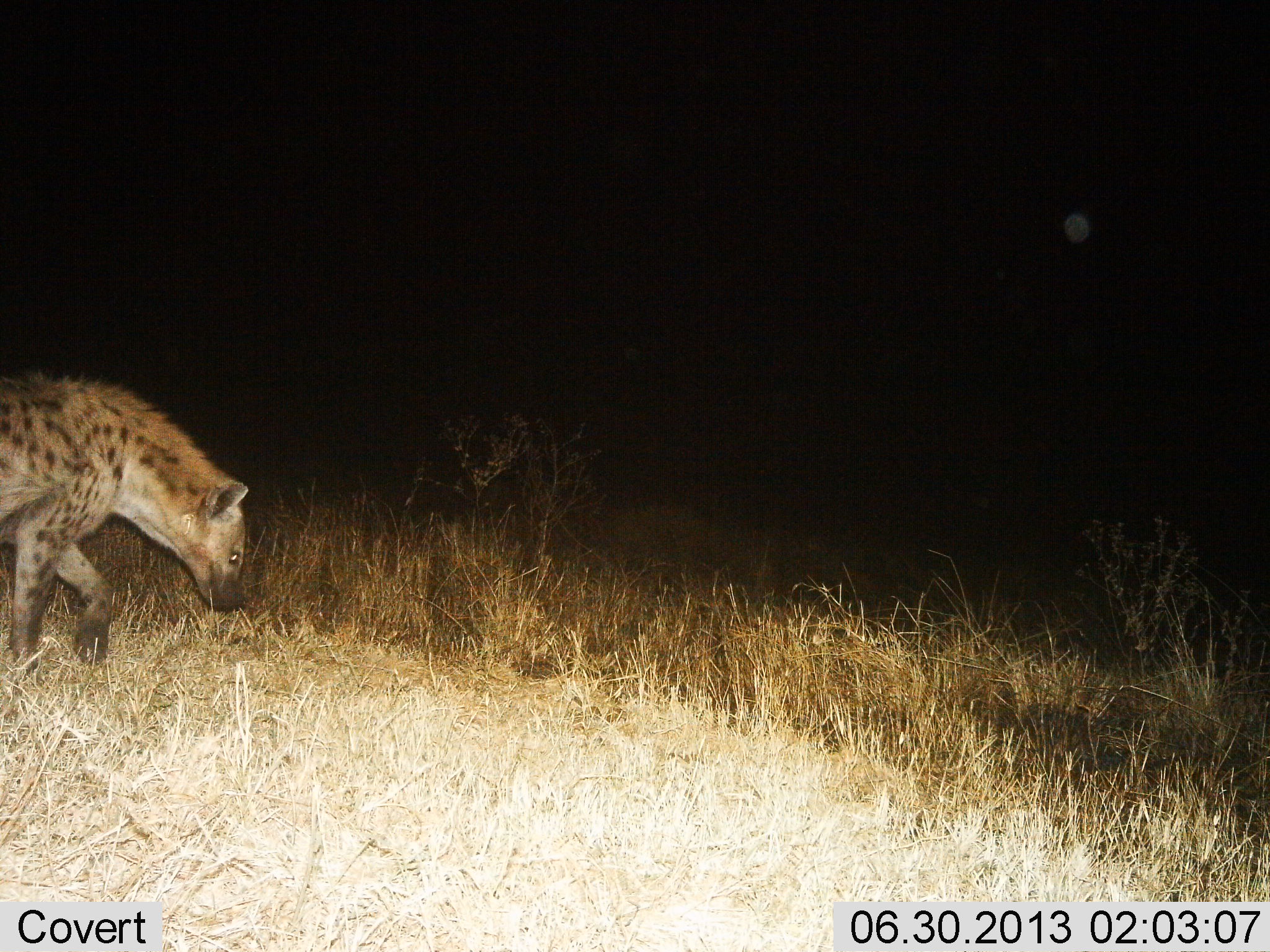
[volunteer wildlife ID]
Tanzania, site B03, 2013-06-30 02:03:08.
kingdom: Animalia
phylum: Chordata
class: Mammalia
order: Carnivora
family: Hyaenidae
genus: Crocuta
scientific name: Crocuta crocuta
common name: spotted hyena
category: hyenaspotted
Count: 1.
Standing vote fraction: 5%.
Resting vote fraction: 0%.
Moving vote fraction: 95%.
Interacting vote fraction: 0%.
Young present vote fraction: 0%.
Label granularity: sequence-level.